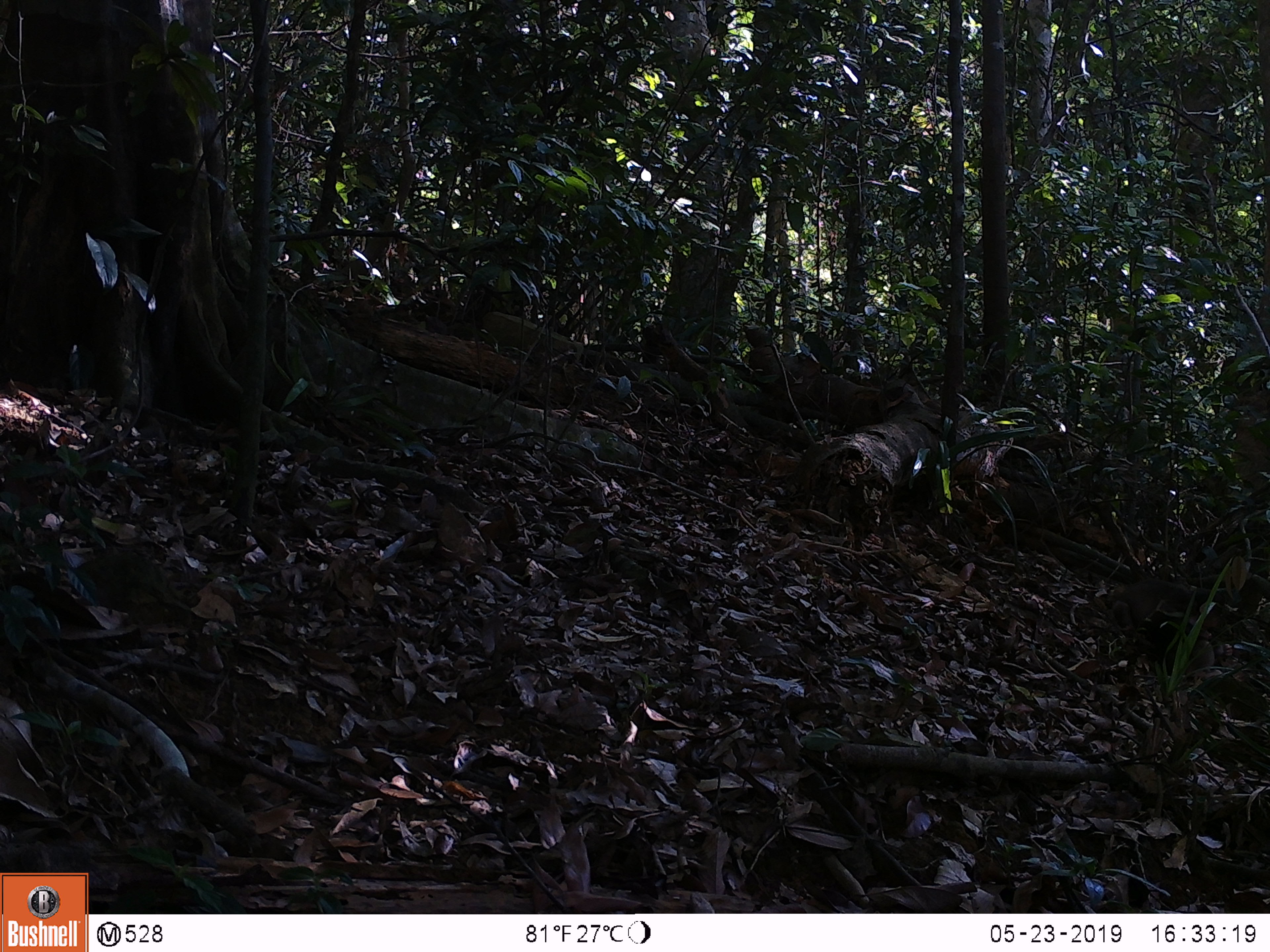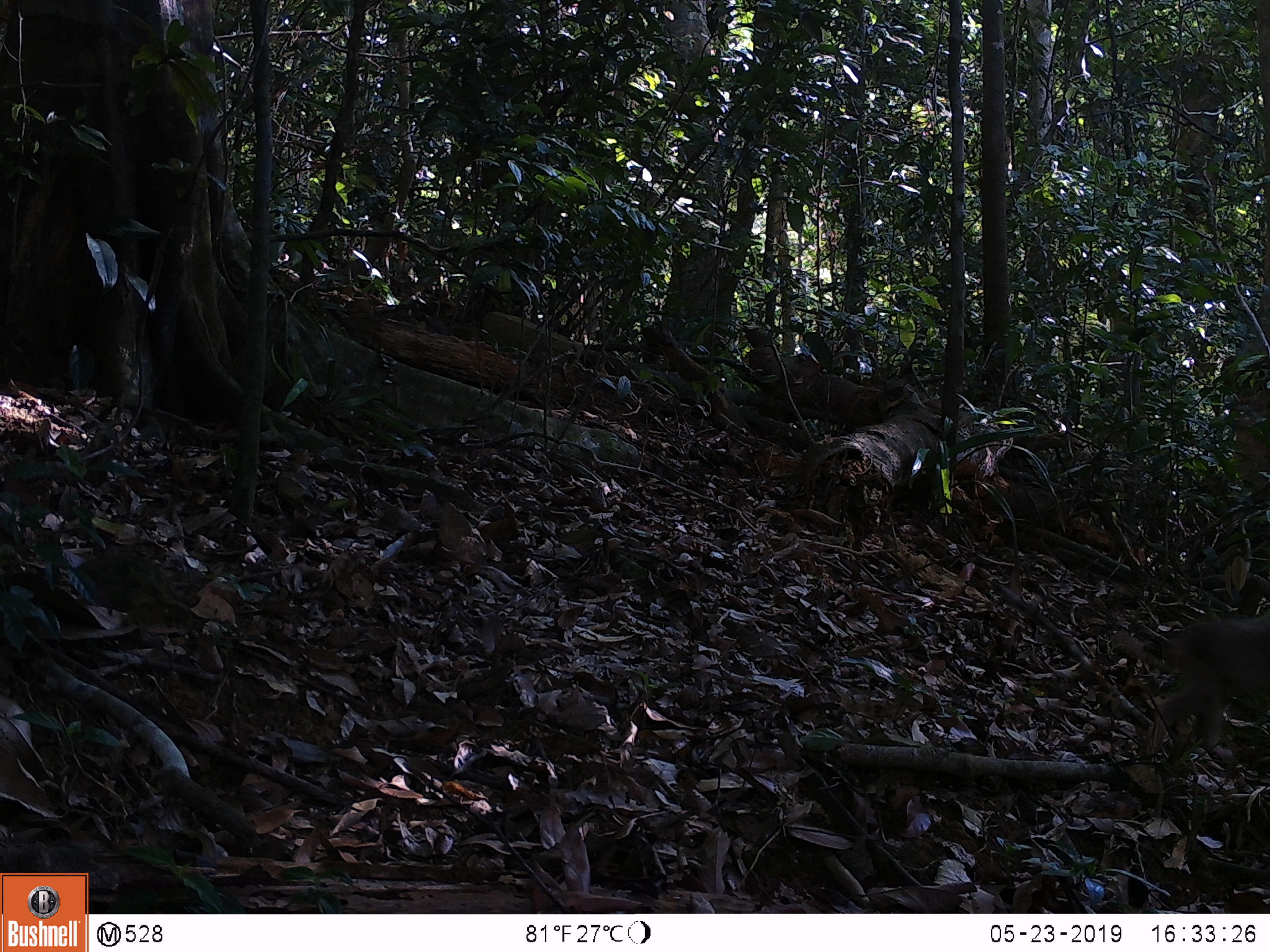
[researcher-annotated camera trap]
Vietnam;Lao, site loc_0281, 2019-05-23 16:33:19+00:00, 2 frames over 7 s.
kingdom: Animalia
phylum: Chordata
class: Mammalia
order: Primates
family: Cercopithecidae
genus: Macaca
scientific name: Macaca arctoides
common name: stump-tailed macaque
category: stump tailed macaque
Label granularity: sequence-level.